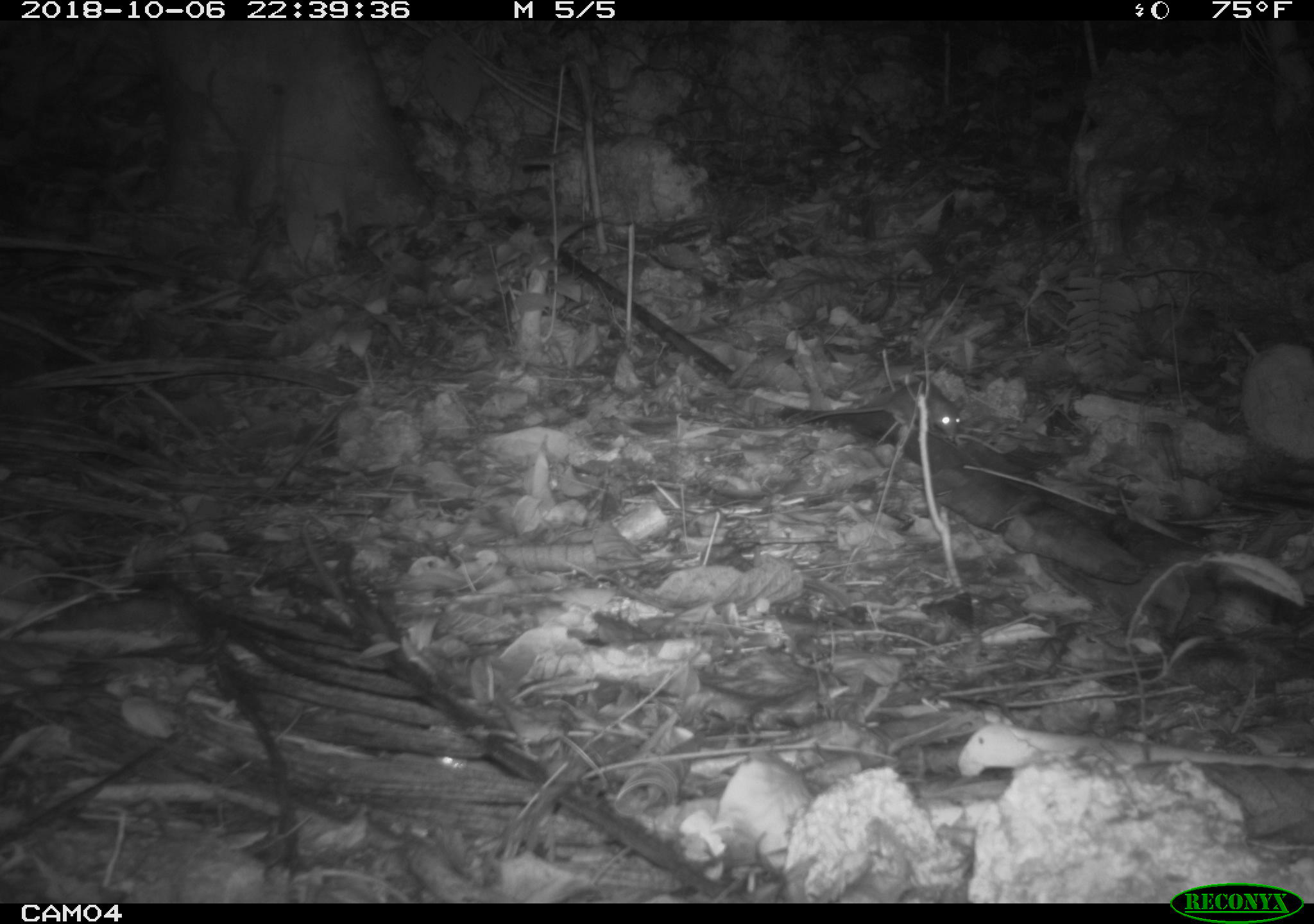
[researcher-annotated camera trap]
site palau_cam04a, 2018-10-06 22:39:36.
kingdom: Animalia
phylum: Chordata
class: Mammalia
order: Rodentia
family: Muridae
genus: Rattus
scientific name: Rattus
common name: rat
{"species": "rat (Rattus)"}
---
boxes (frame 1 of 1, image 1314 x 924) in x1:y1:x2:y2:
rat: 764:380:960:454